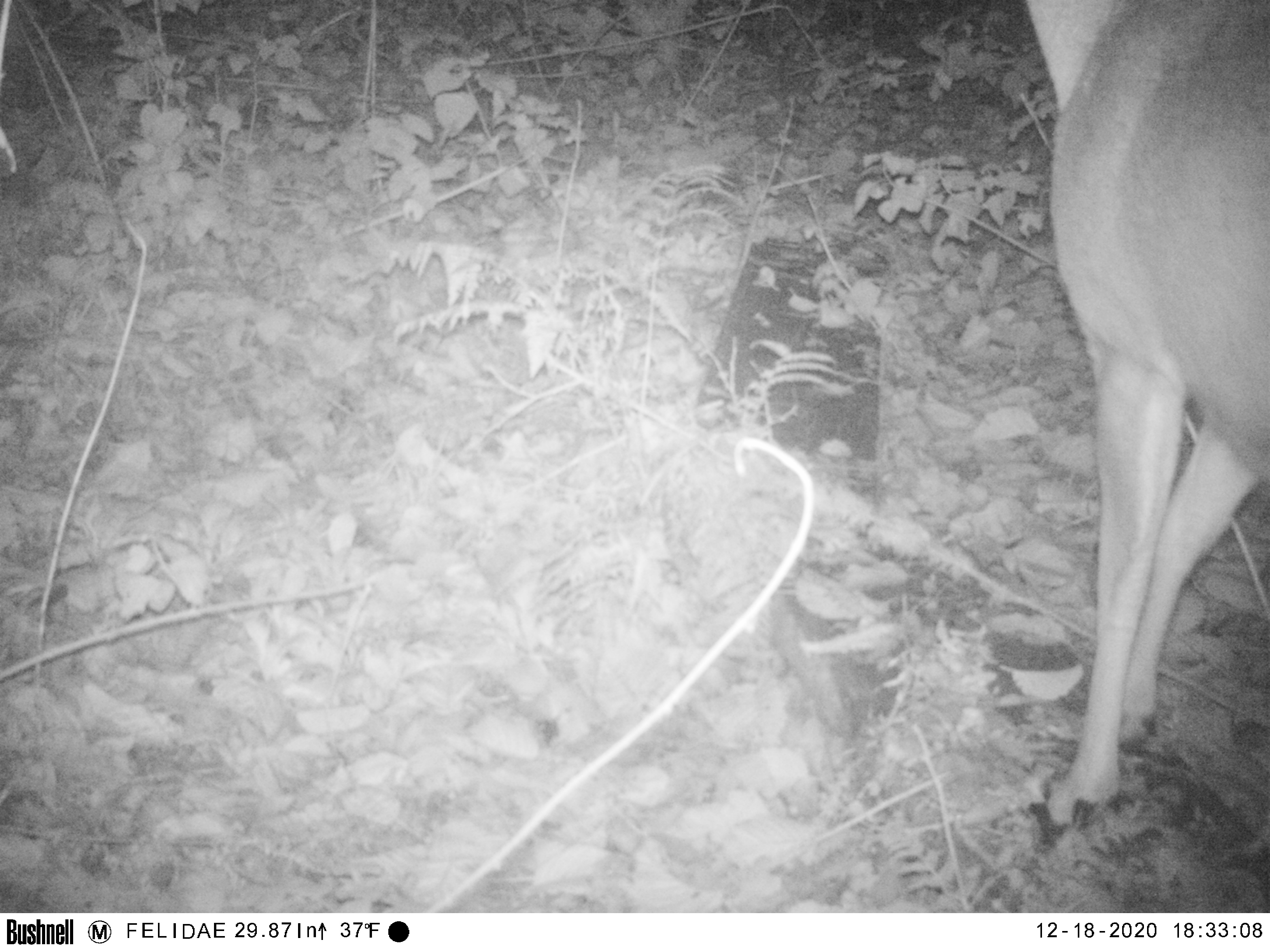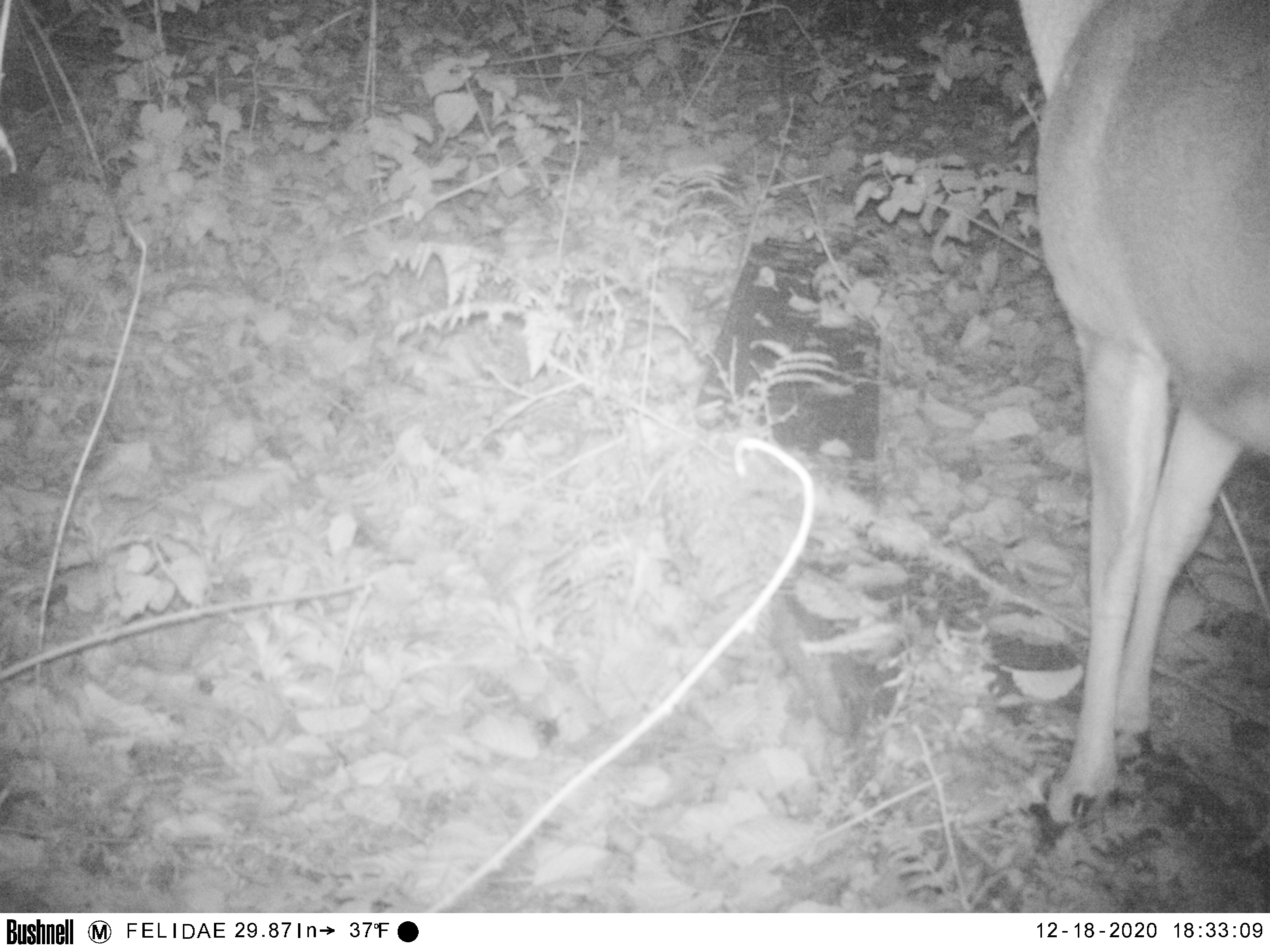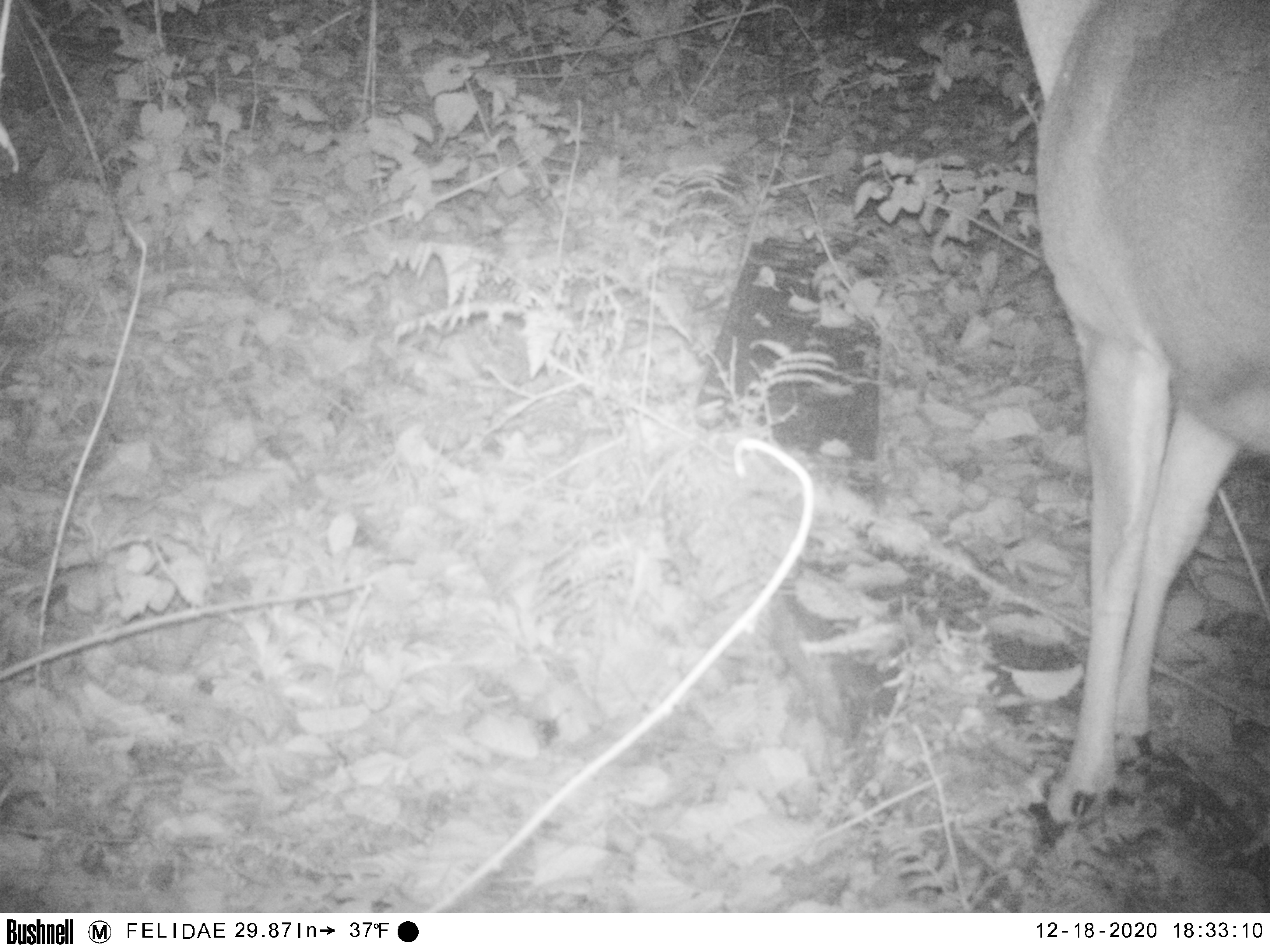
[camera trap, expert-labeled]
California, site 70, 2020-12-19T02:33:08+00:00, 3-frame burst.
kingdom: Animalia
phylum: Chordata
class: Mammalia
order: Artiodactyla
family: Cervidae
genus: Odocoileus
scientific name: Odocoileus hemionus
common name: mule deer